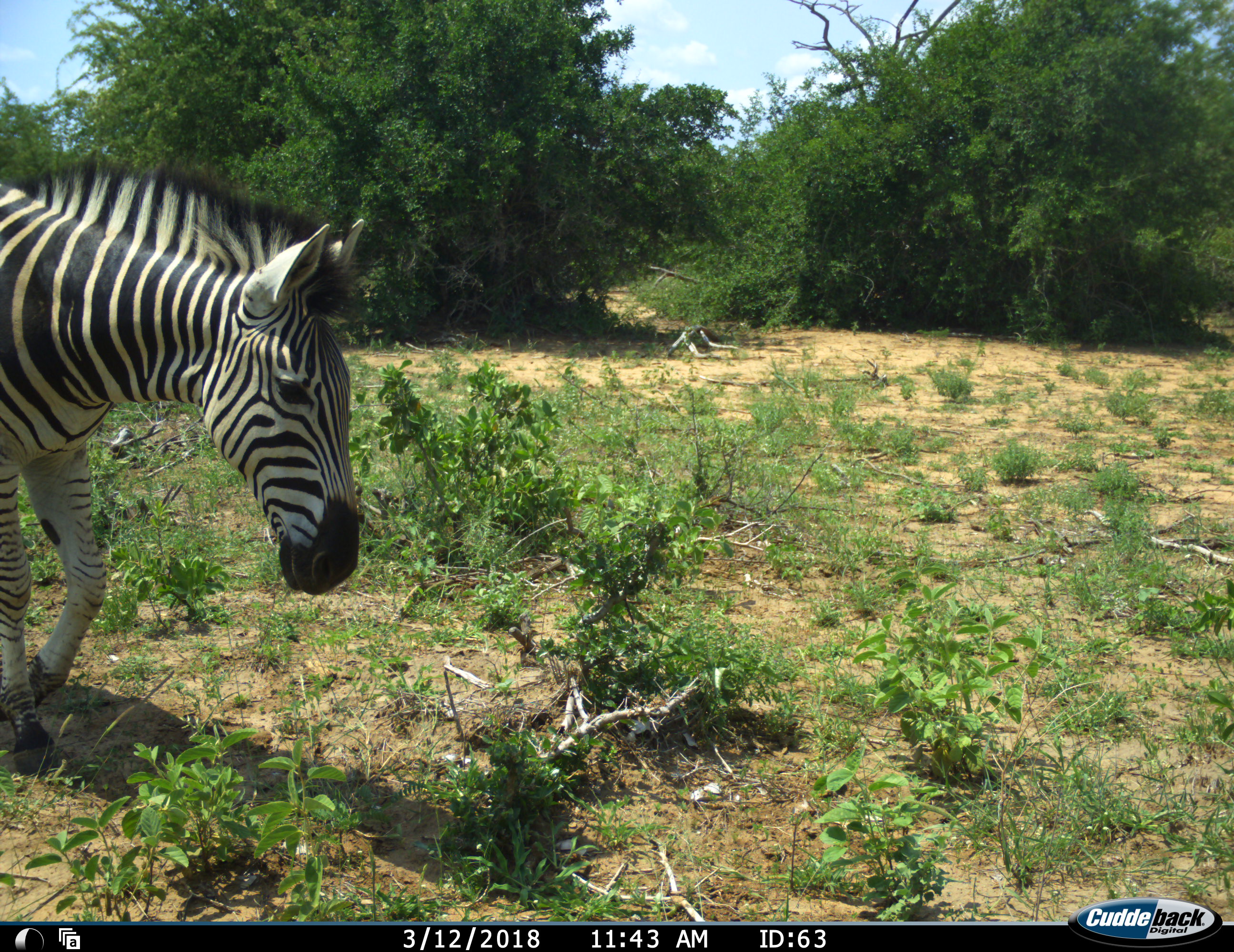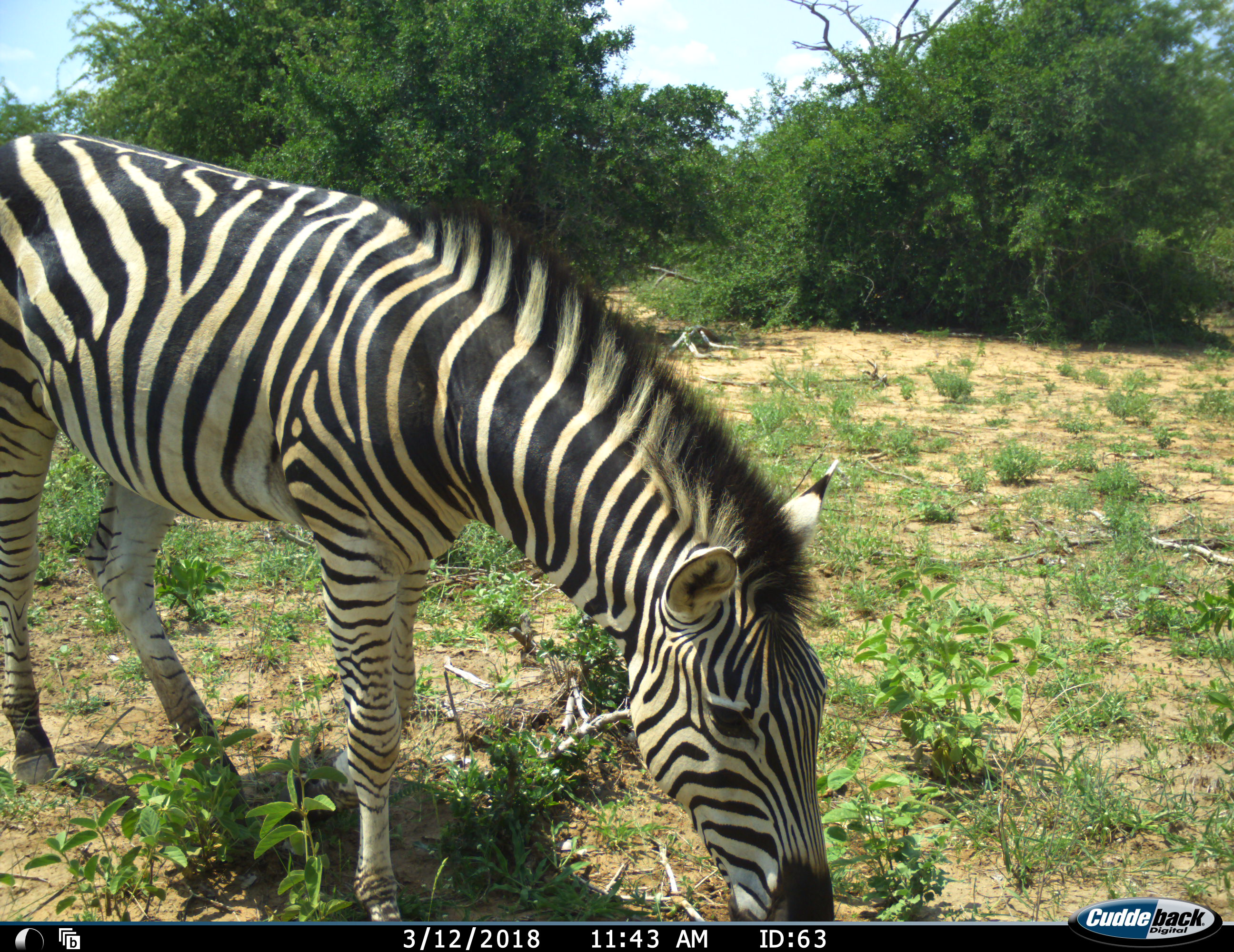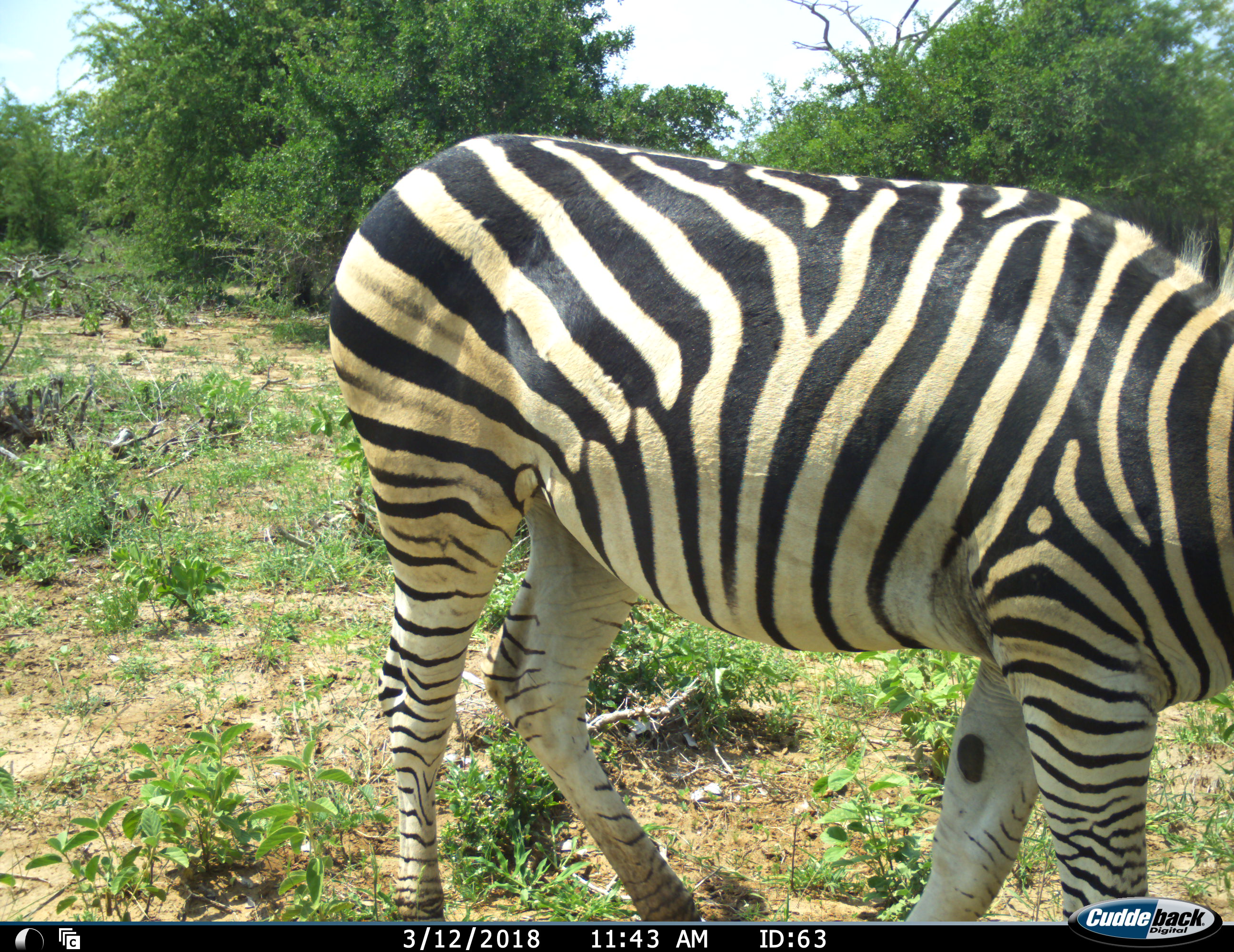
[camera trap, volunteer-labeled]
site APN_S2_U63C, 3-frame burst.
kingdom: Animalia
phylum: Chordata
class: Mammalia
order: Perissodactyla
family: Equidae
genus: Equus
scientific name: Equus quagga burchellii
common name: burchell's zebra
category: zebraburchells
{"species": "zebraburchells (burchell's zebra) (Equus quagga burchellii)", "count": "1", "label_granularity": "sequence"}